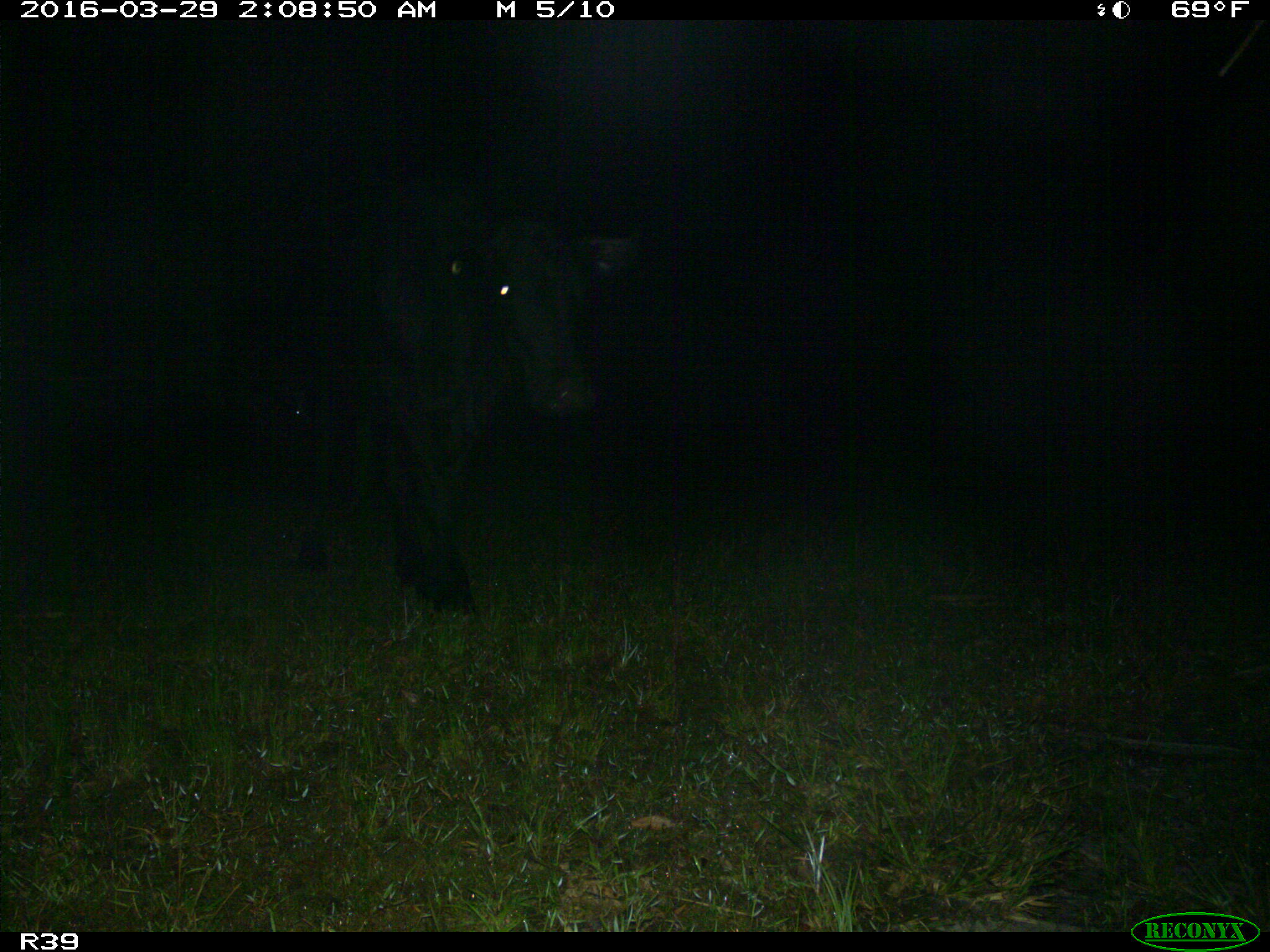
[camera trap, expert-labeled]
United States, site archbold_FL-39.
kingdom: Animalia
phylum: Chordata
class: Mammalia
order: Artiodactyla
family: Bovidae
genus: Bos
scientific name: Bos taurus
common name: domestic cow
Bos taurus (domestic cow).